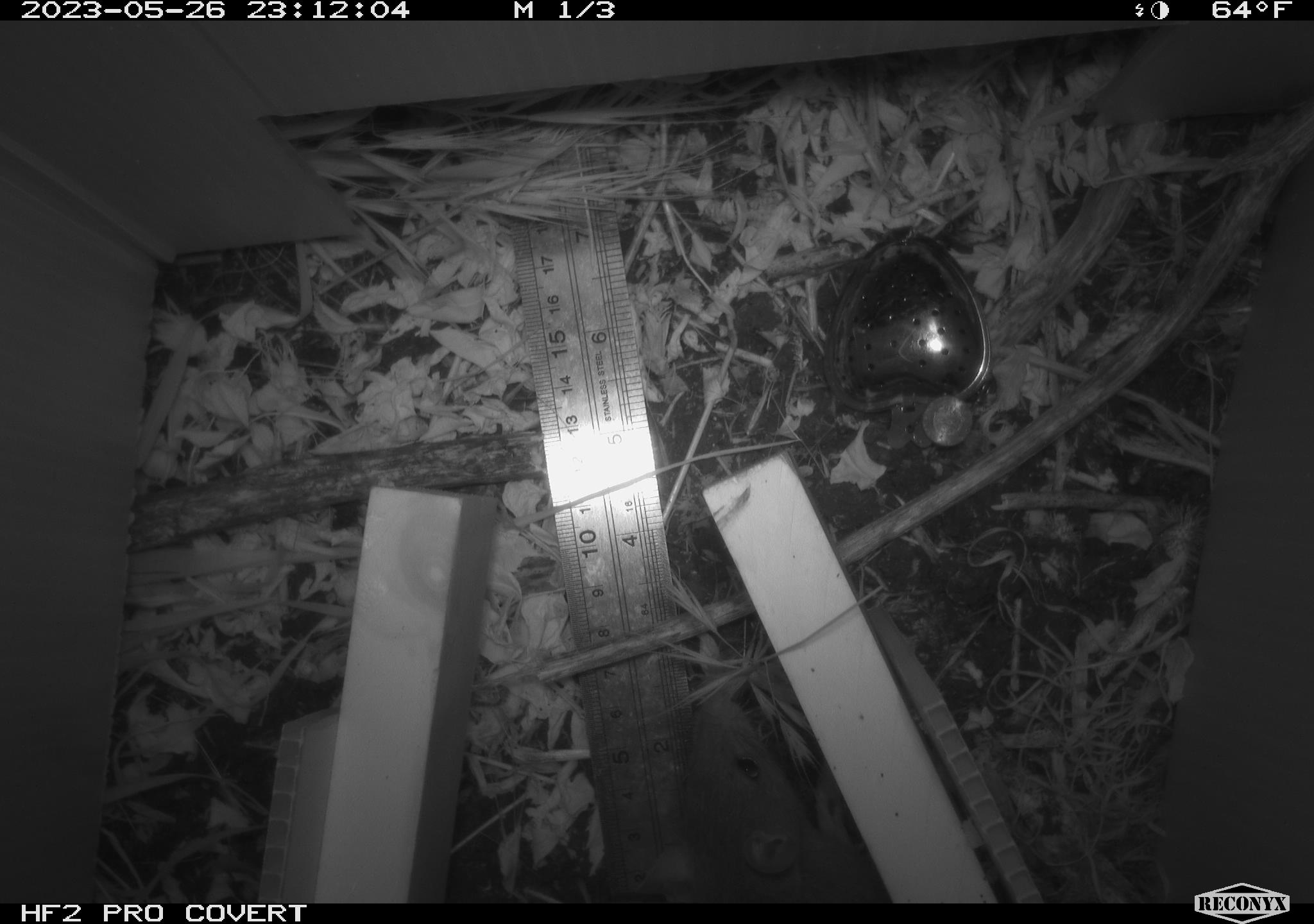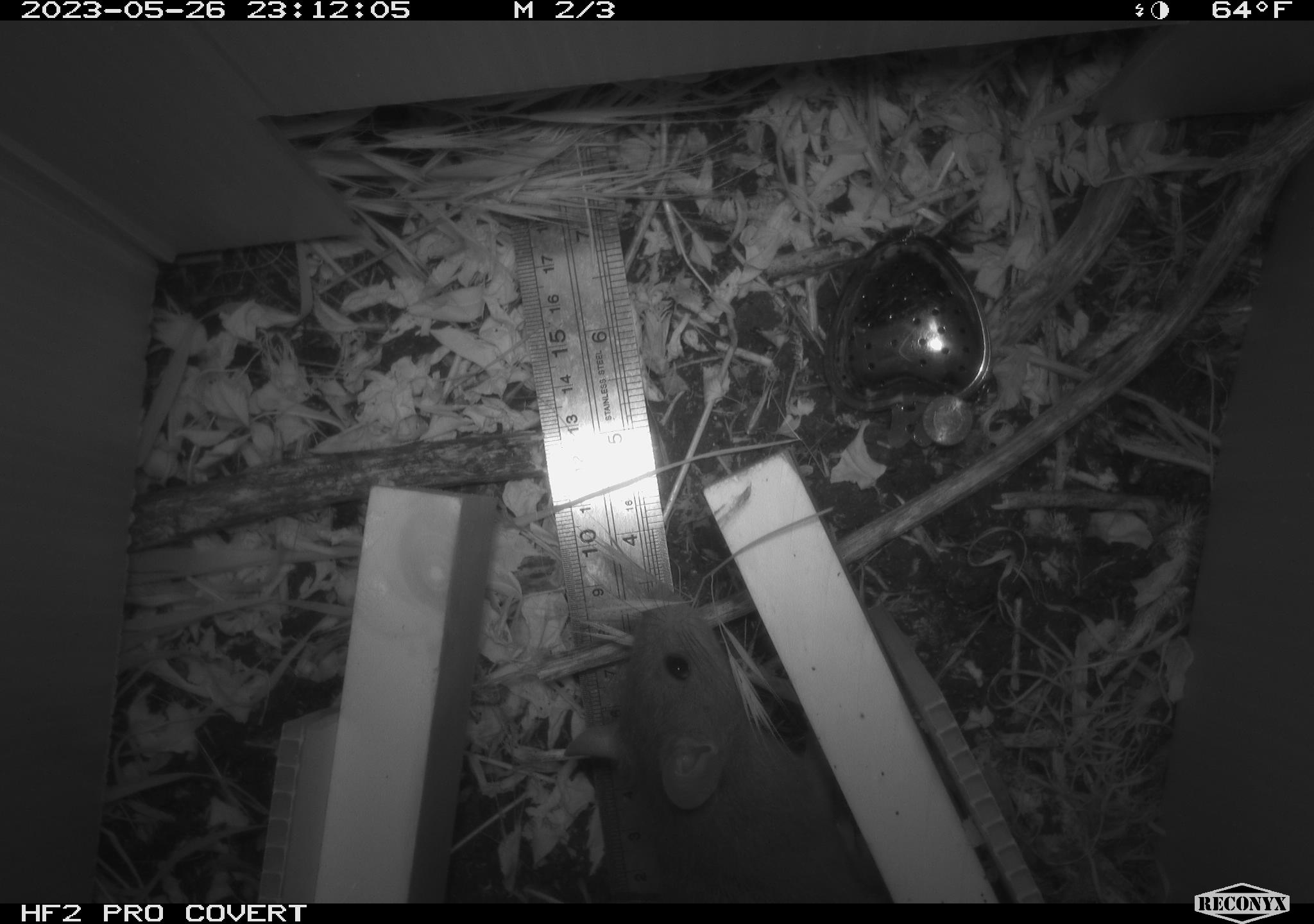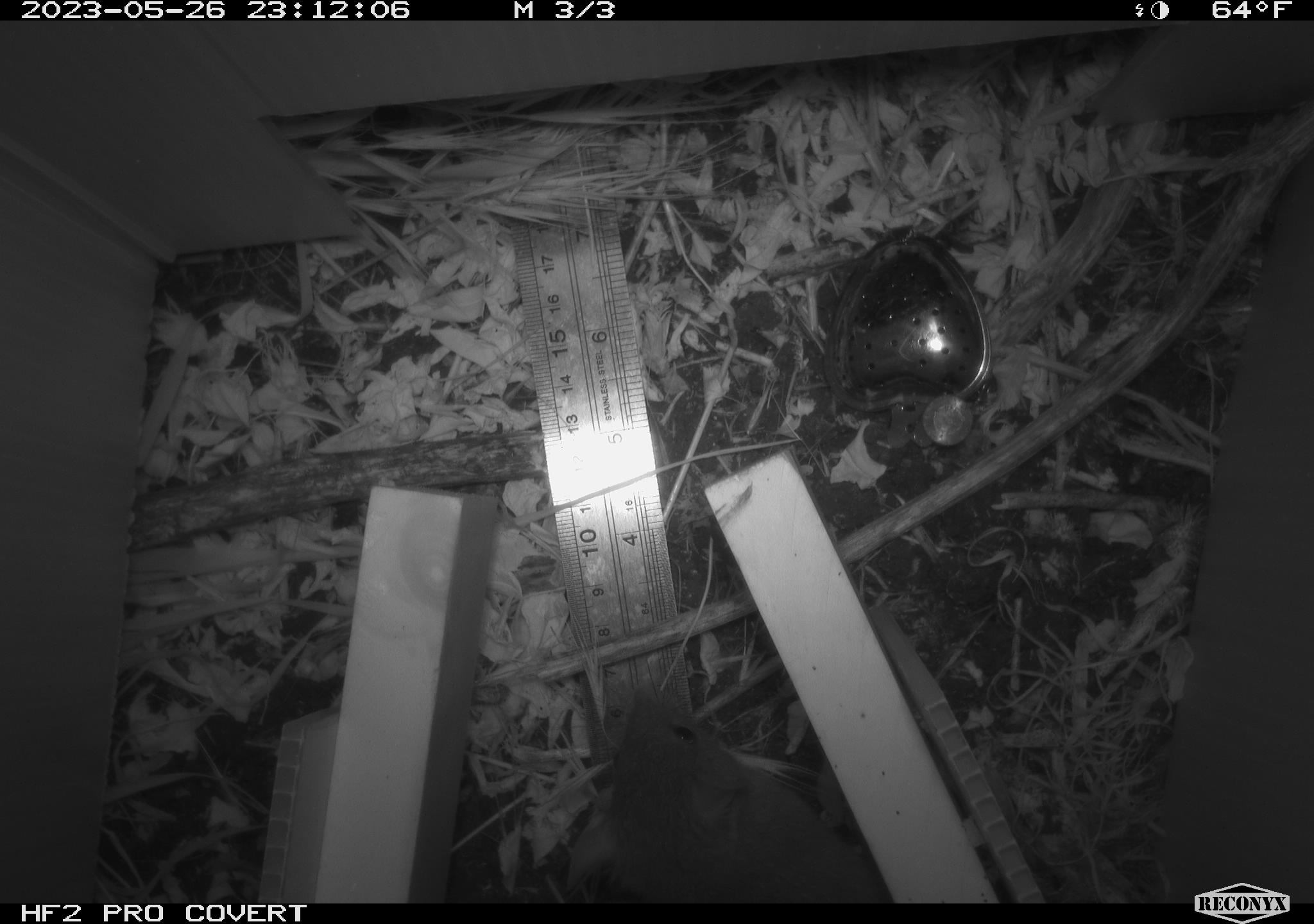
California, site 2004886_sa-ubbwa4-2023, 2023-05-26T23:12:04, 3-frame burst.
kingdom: Animalia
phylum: Chordata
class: Mammalia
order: Rodentia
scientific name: Rodentia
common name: mouse species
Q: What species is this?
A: Mouse species (Rodentia).